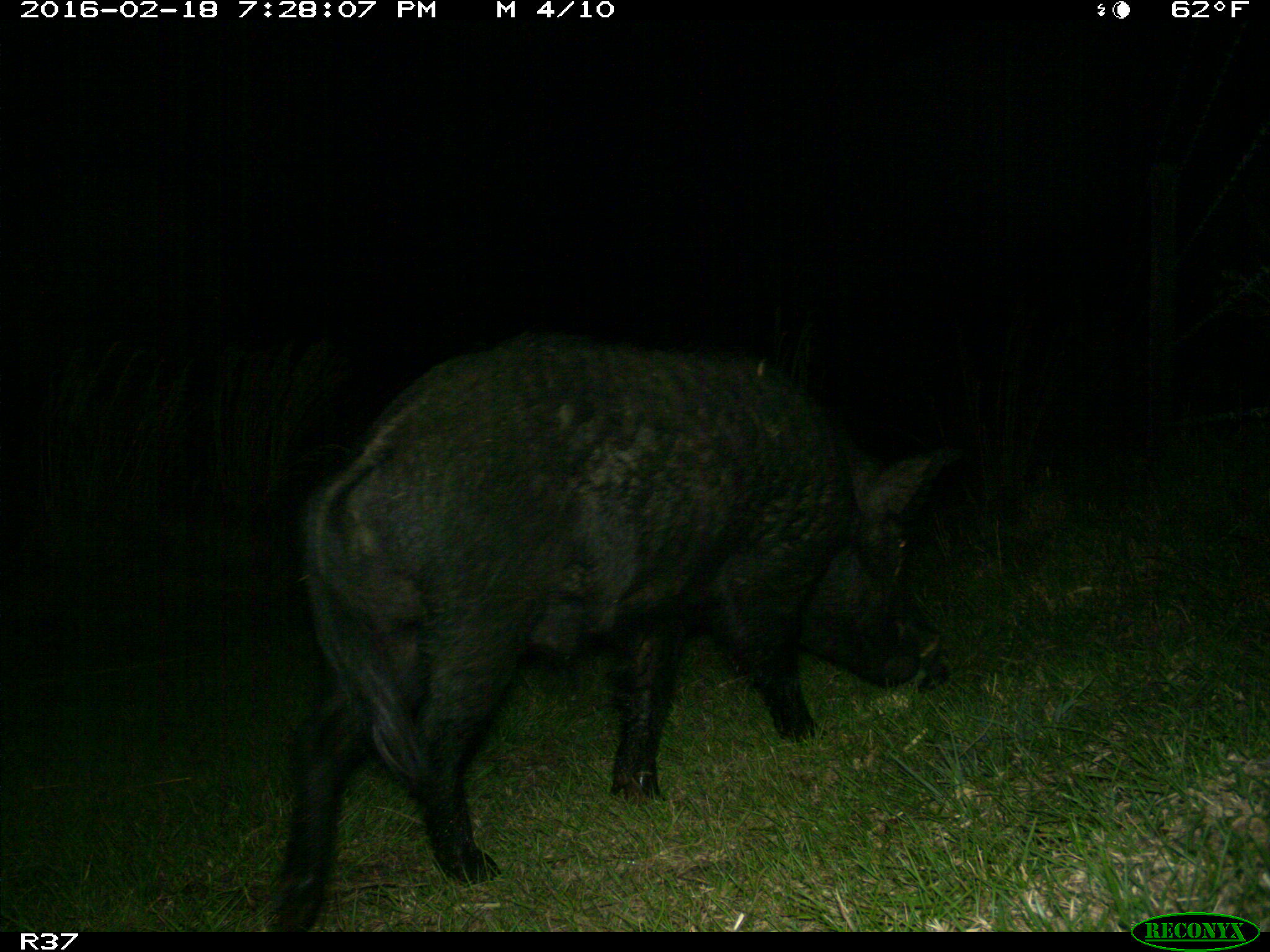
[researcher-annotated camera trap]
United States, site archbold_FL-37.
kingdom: Animalia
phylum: Chordata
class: Mammalia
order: Artiodactyla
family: Suidae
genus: Sus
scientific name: Sus scrofa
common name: wild boar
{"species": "Sus scrofa (wild boar)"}